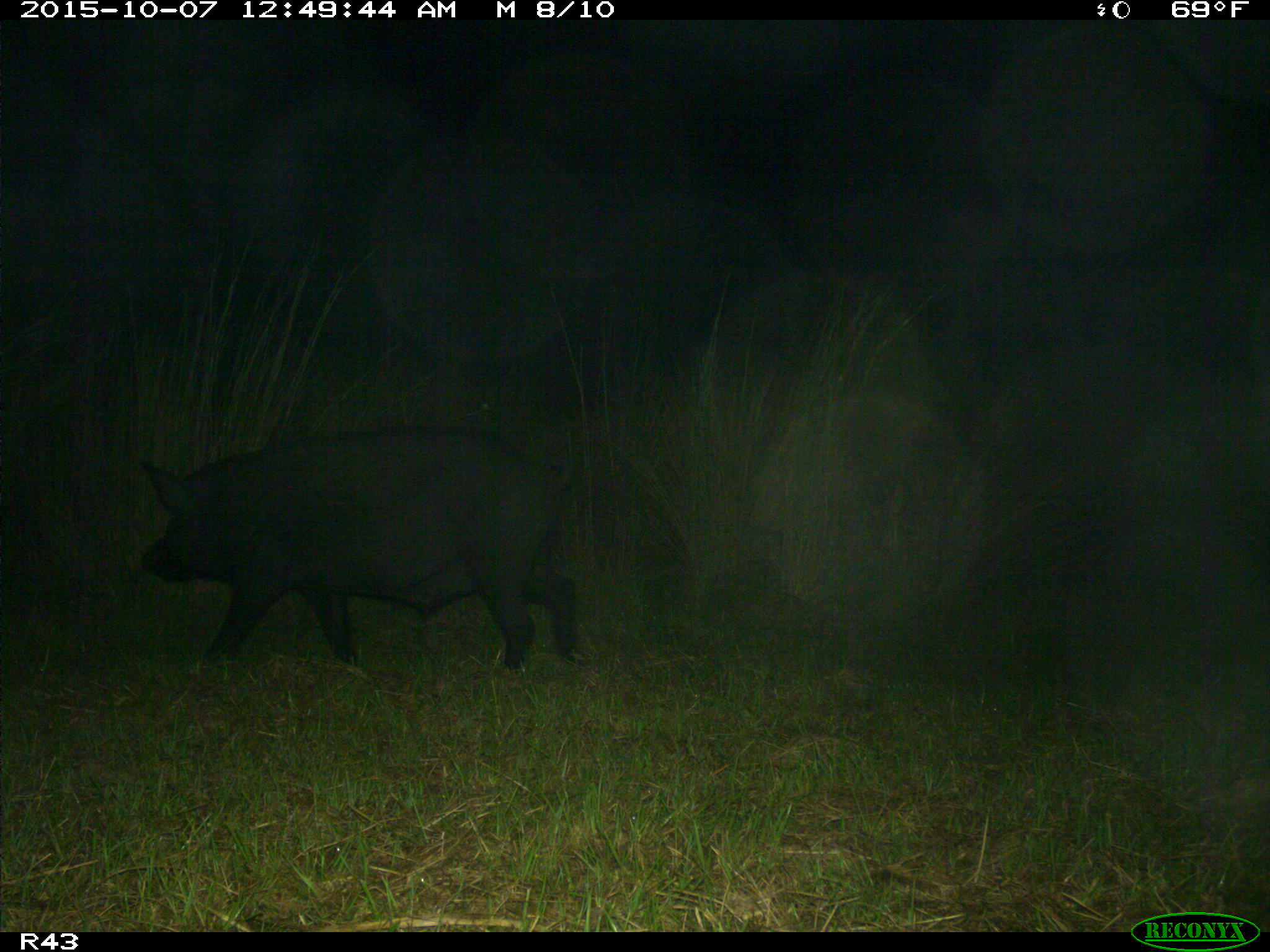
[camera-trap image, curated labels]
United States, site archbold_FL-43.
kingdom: Animalia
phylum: Chordata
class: Mammalia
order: Artiodactyla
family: Suidae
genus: Sus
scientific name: Sus scrofa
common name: wild boar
Sus scrofa (wild boar).